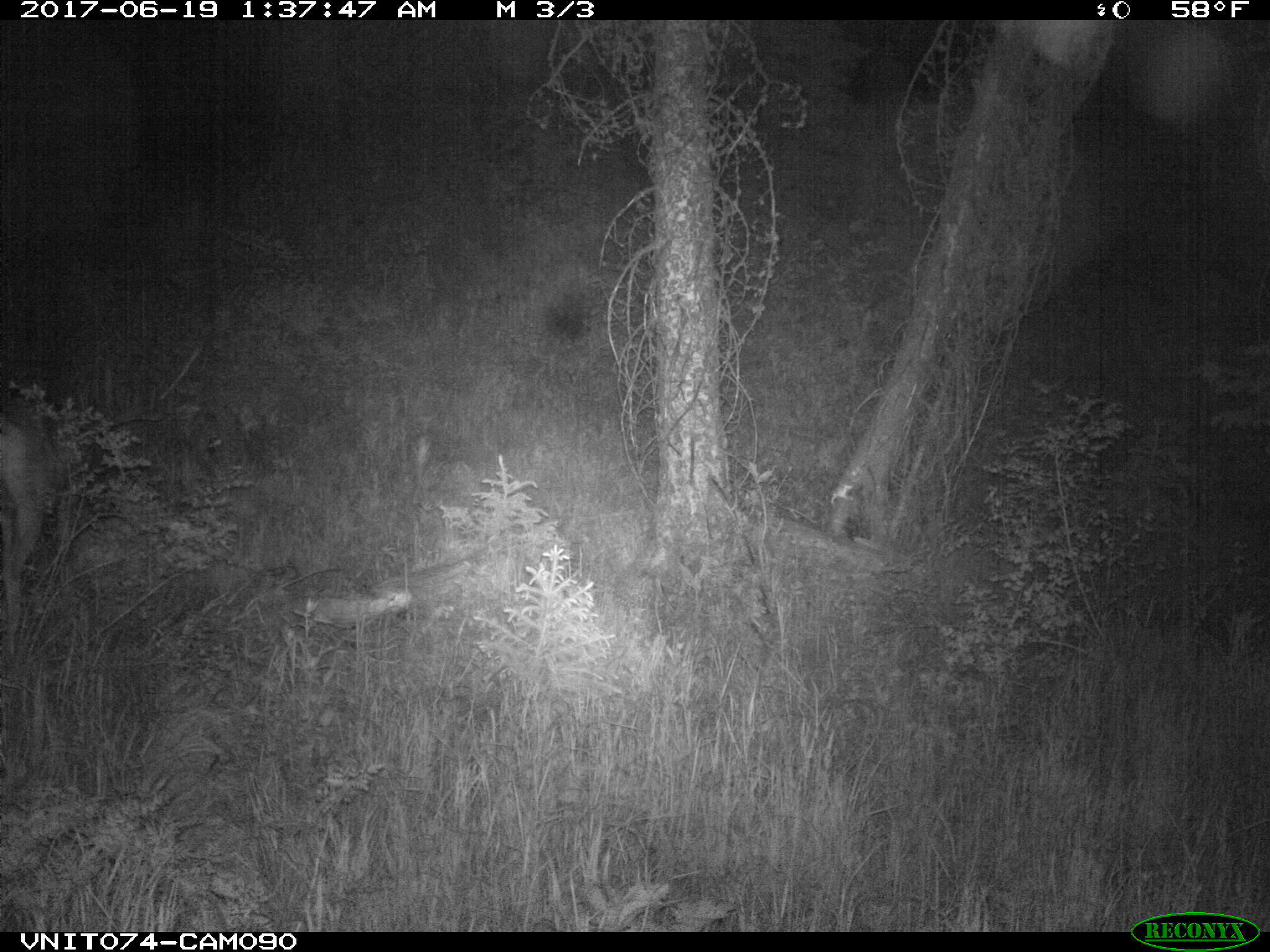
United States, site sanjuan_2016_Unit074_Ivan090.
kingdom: Animalia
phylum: Chordata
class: Mammalia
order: Artiodactyla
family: Cervidae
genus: Odocoileus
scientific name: Odocoileus hemionus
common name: mule deer